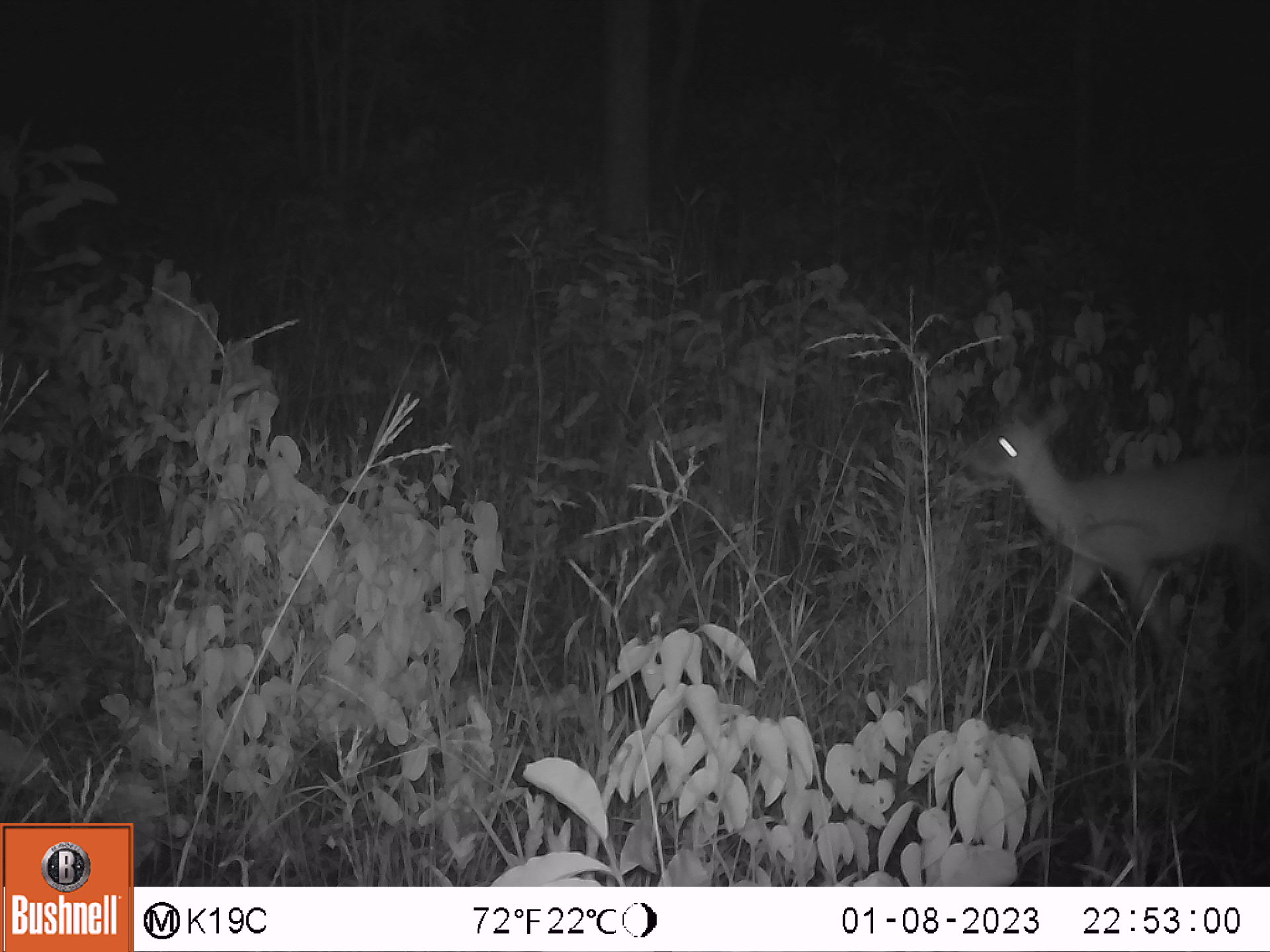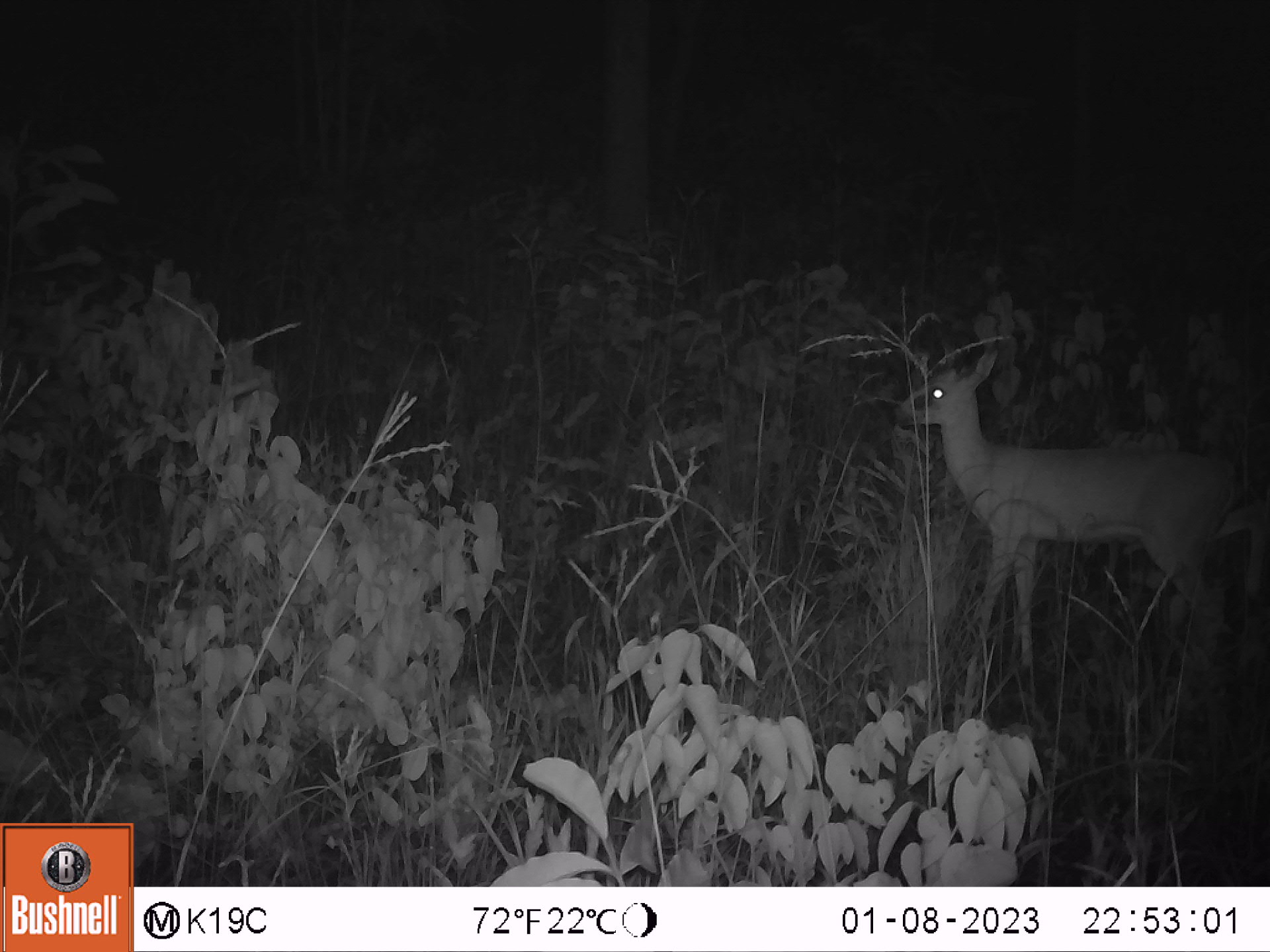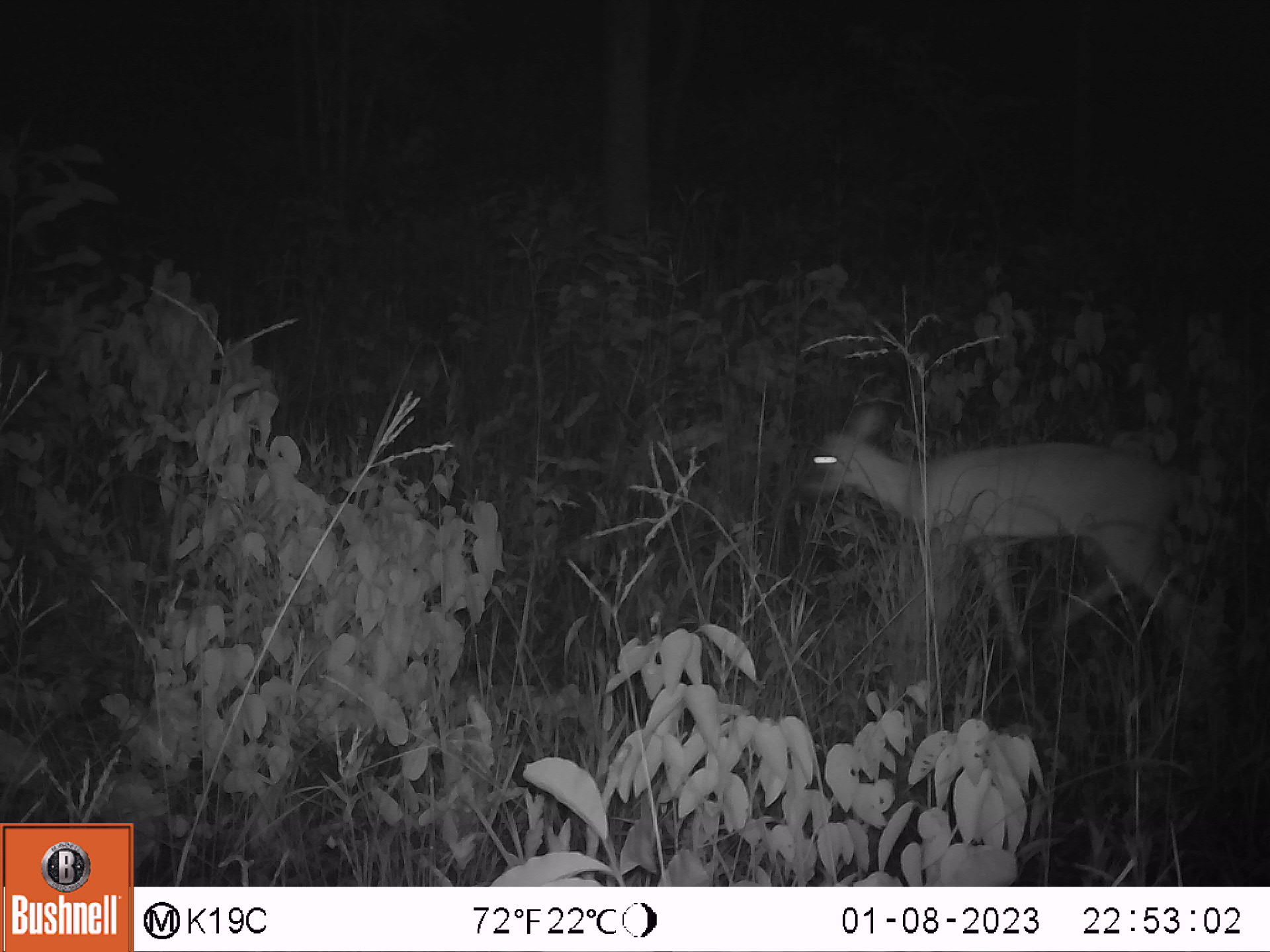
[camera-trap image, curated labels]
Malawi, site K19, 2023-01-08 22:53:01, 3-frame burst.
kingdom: Animalia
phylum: Chordata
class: Mammalia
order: Artiodactyla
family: Bovidae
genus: Sylvicapra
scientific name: Sylvicapra grimmia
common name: common duiker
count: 1